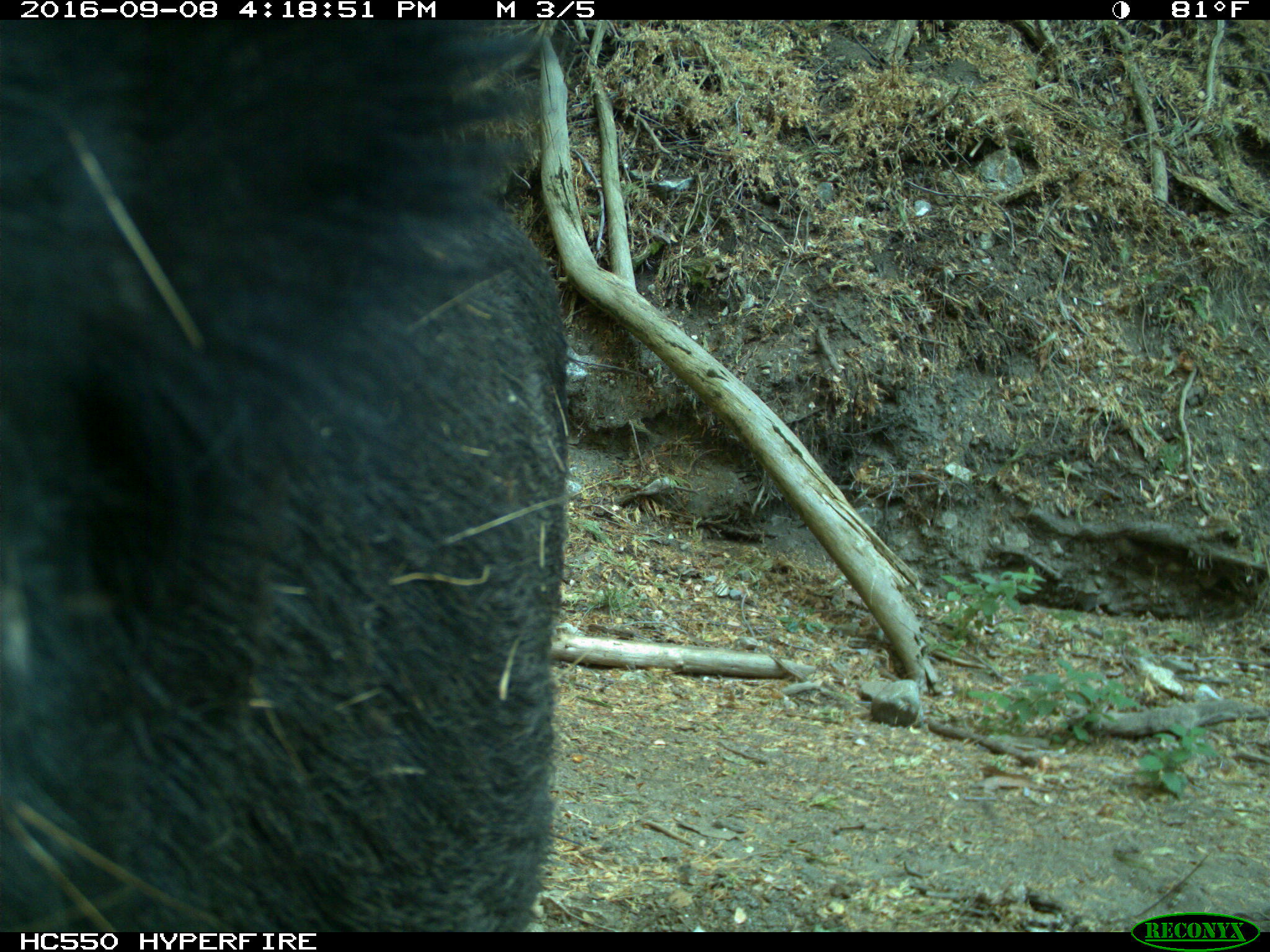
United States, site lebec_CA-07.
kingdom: Animalia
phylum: Chordata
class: Mammalia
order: Artiodactyla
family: Suidae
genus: Sus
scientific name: Sus scrofa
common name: wild boar